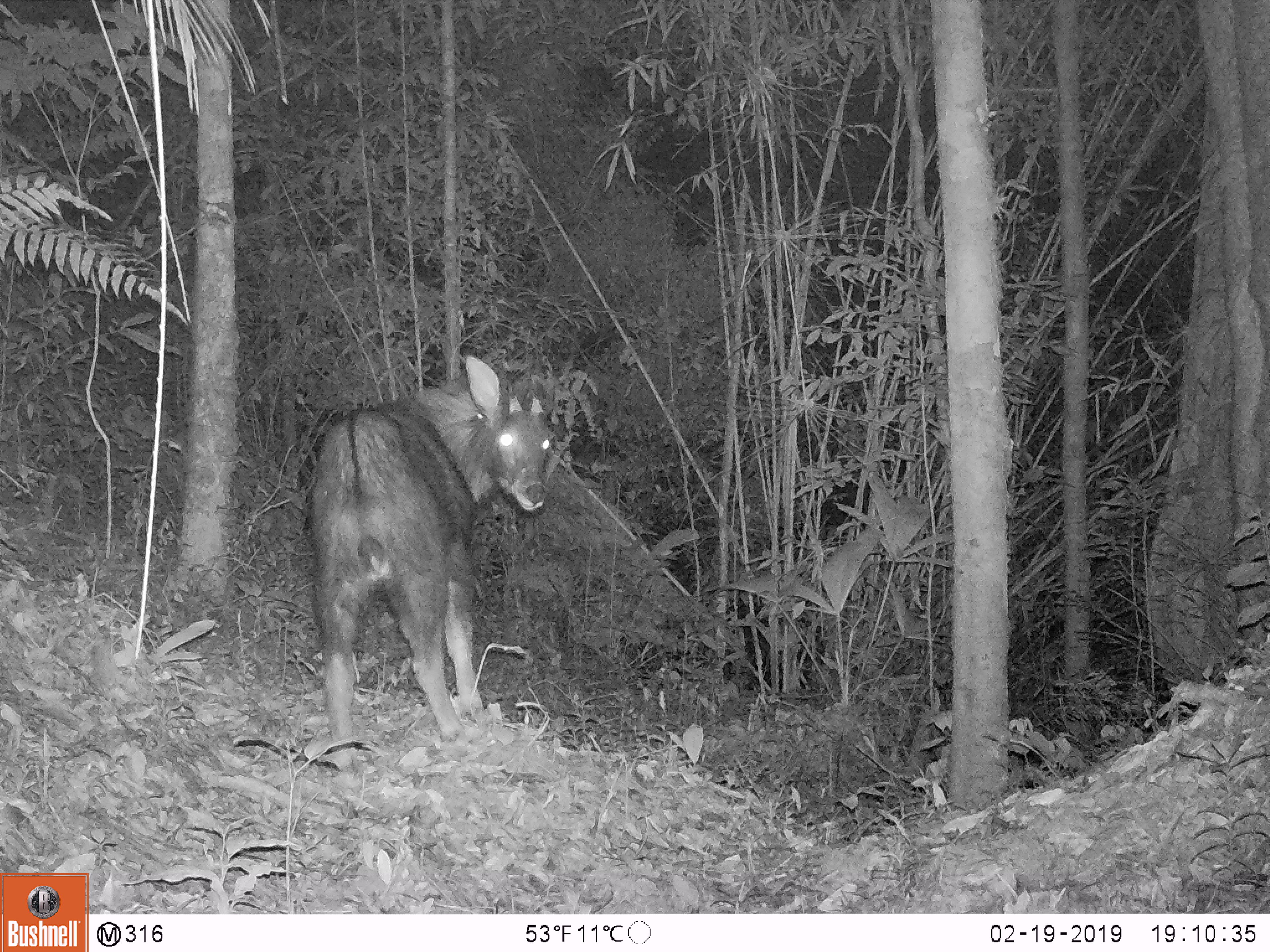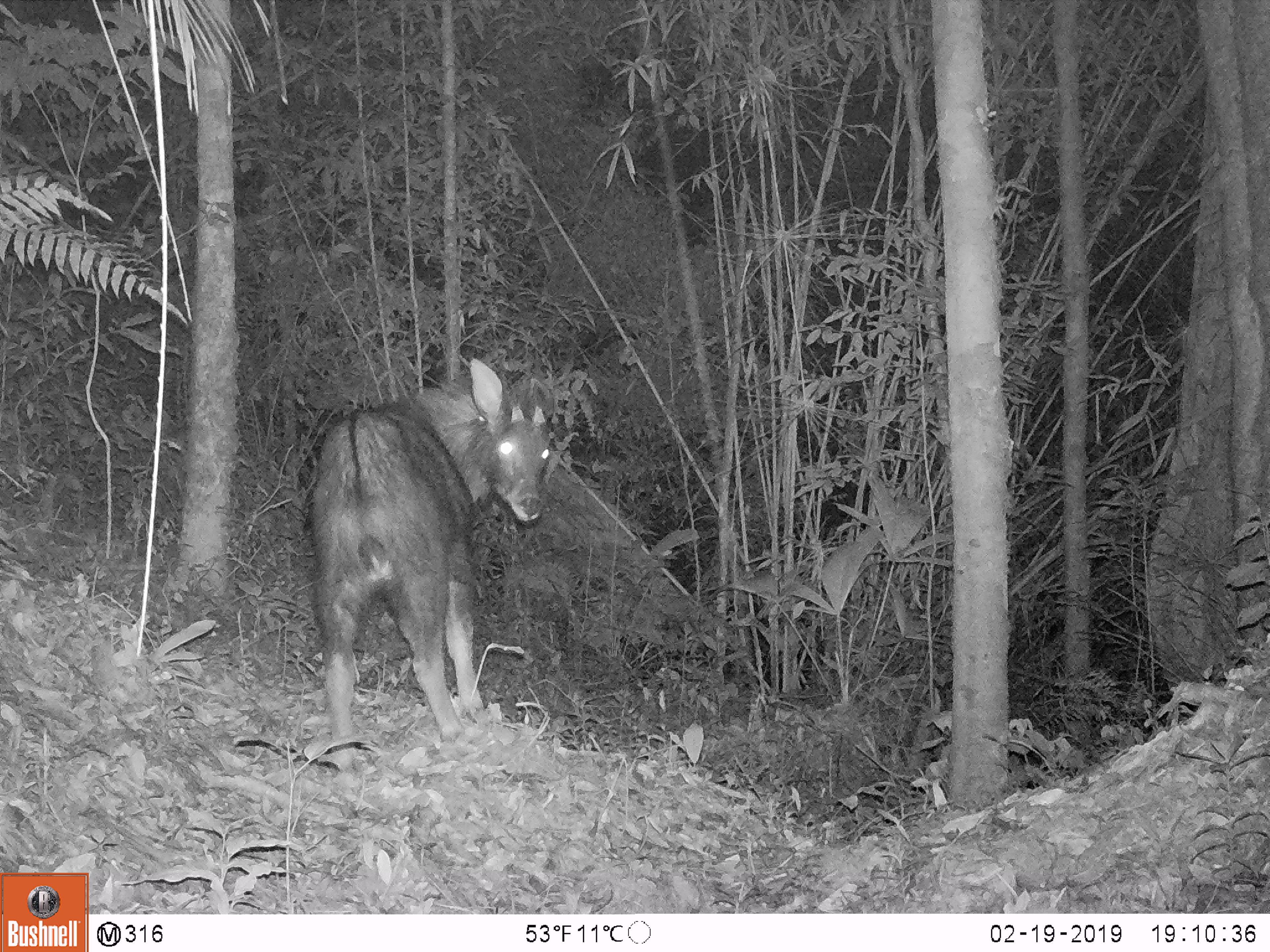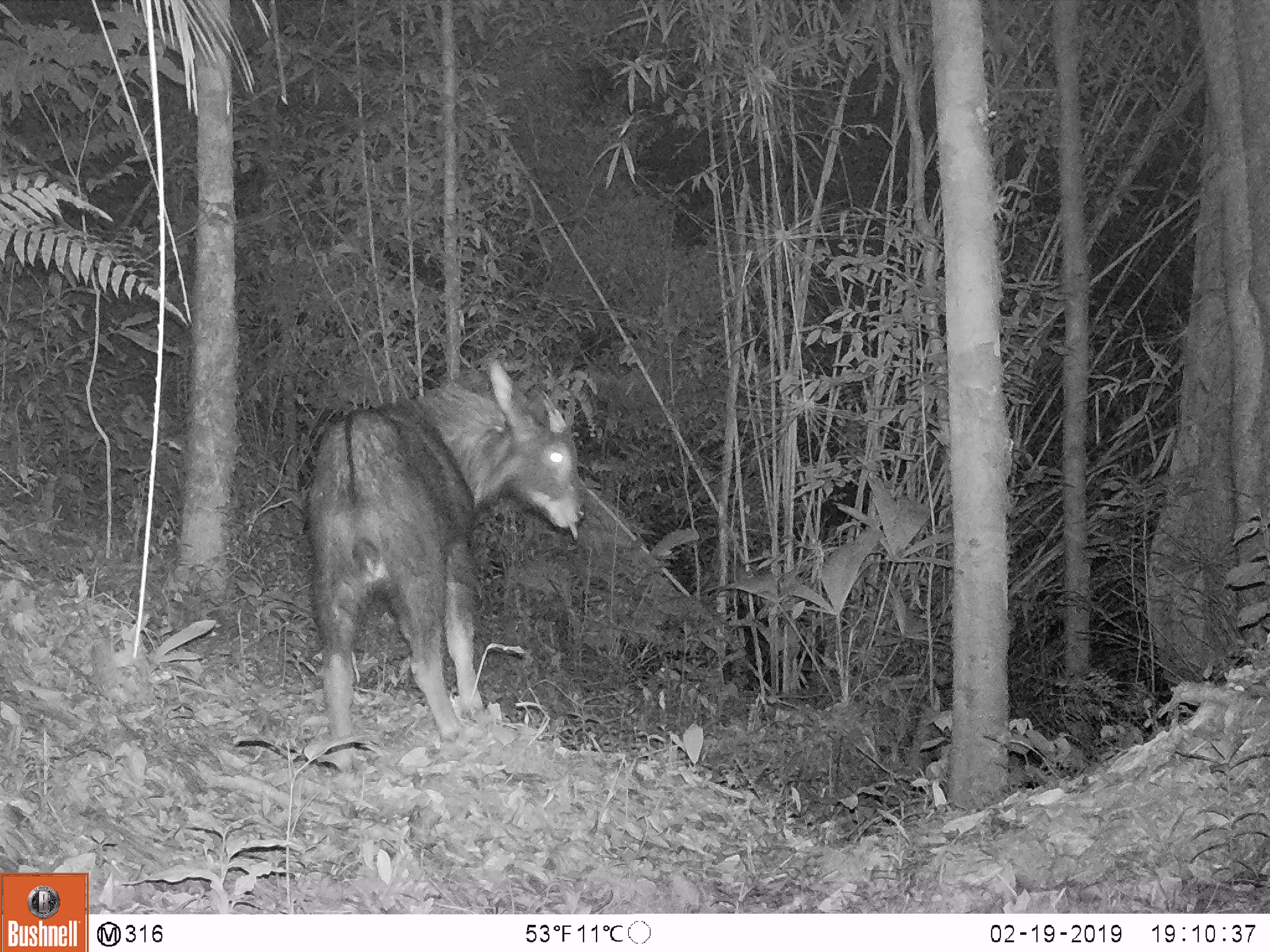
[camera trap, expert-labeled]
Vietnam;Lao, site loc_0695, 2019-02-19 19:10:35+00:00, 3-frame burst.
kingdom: Animalia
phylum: Chordata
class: Mammalia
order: Artiodactyla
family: Bovidae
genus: Capricornis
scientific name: Capricornis sumatraensis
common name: chinese serow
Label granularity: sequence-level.